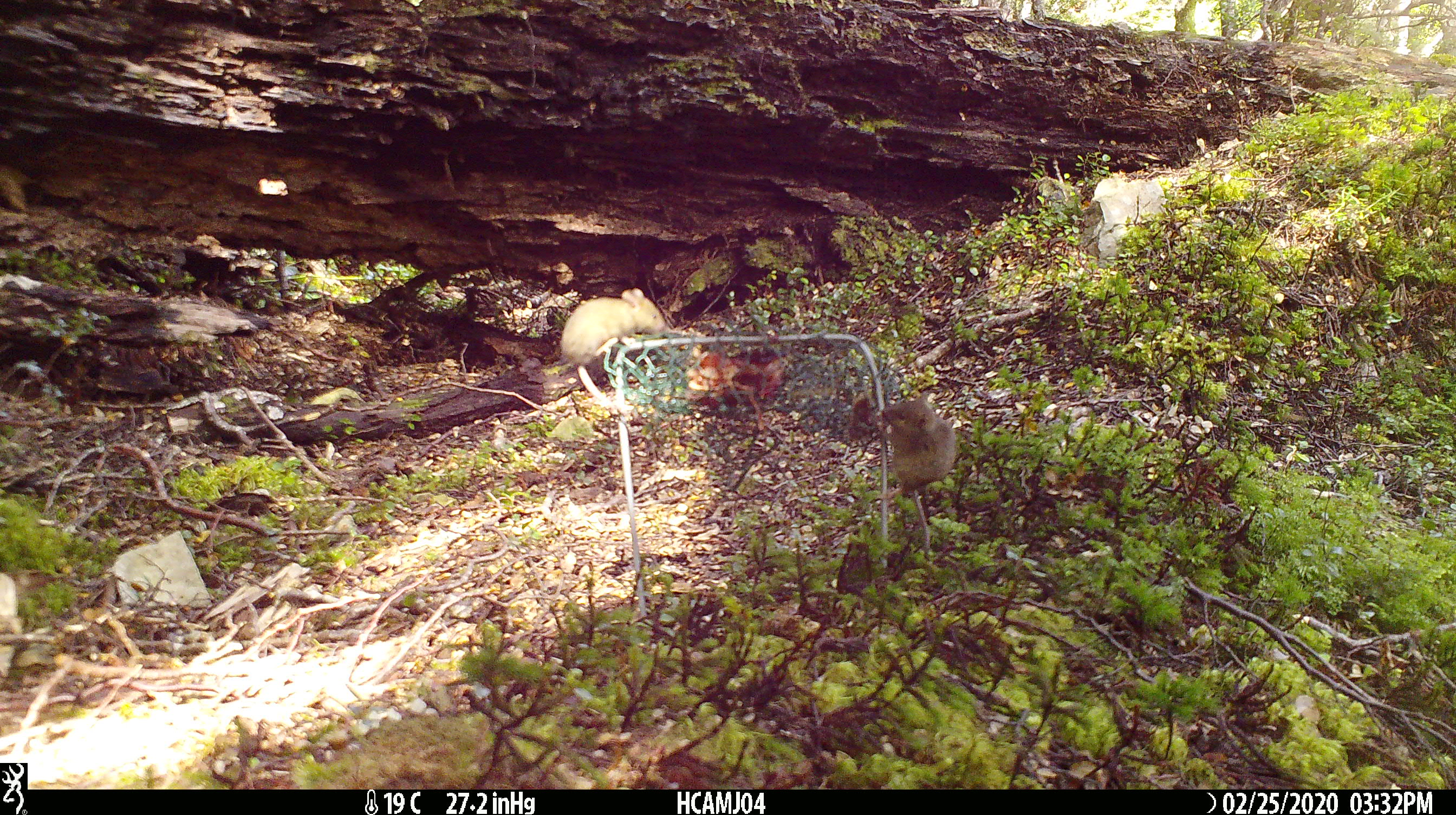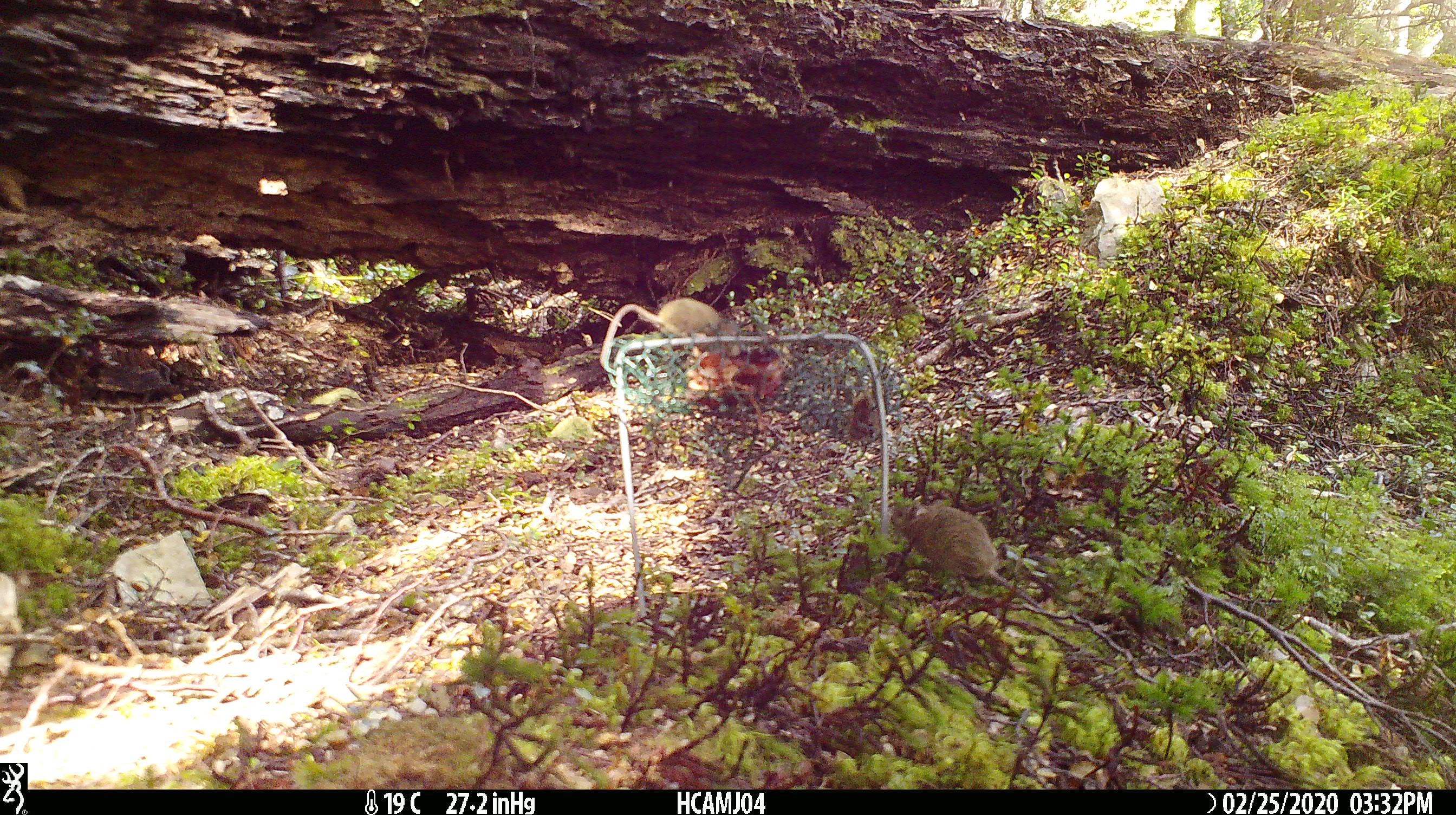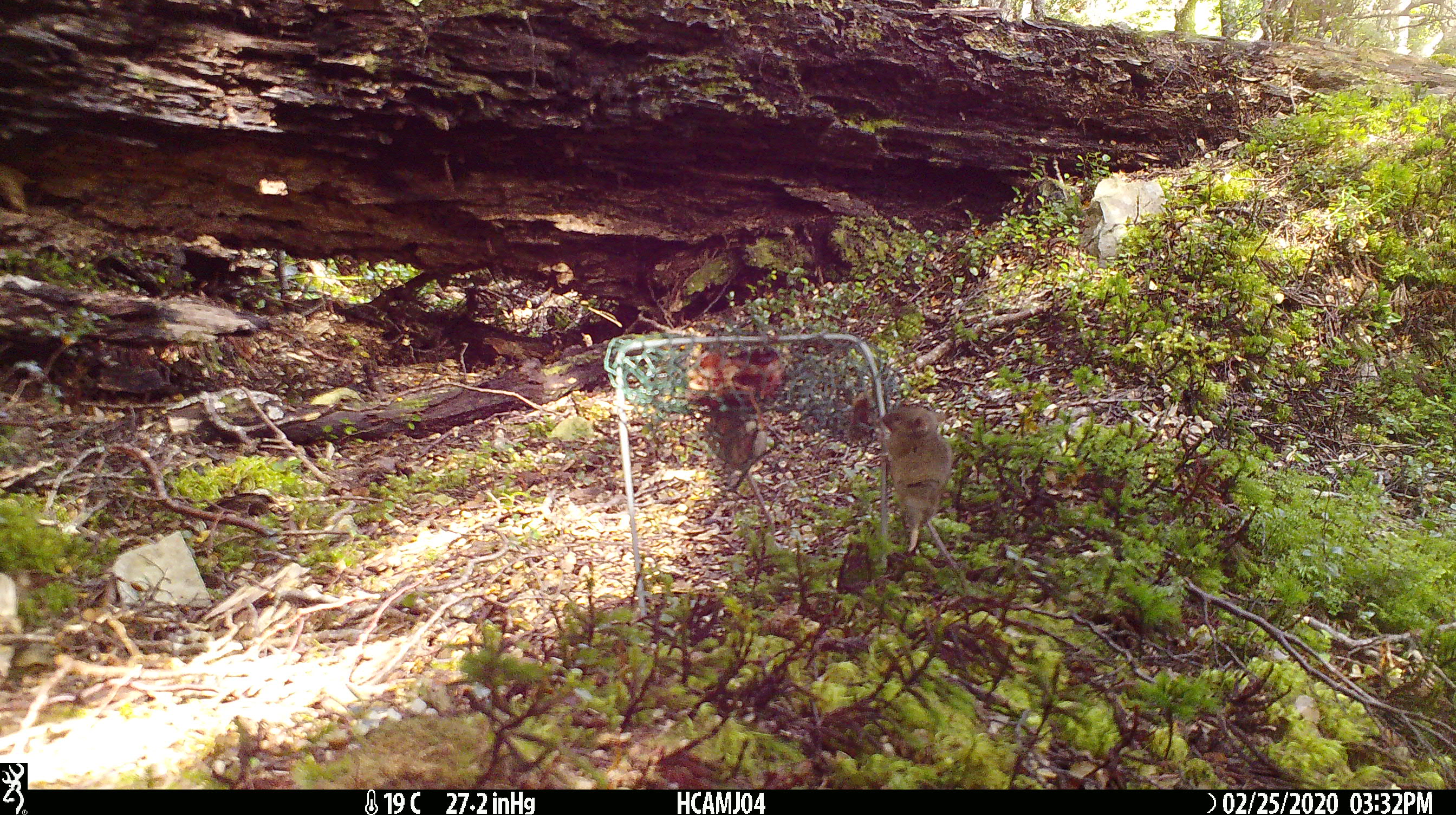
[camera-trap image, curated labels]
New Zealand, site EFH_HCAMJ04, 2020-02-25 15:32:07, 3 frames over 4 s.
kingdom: Animalia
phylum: Chordata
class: Mammalia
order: Rodentia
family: Muridae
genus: Mus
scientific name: Mus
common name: mouse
Mouse (Mus).